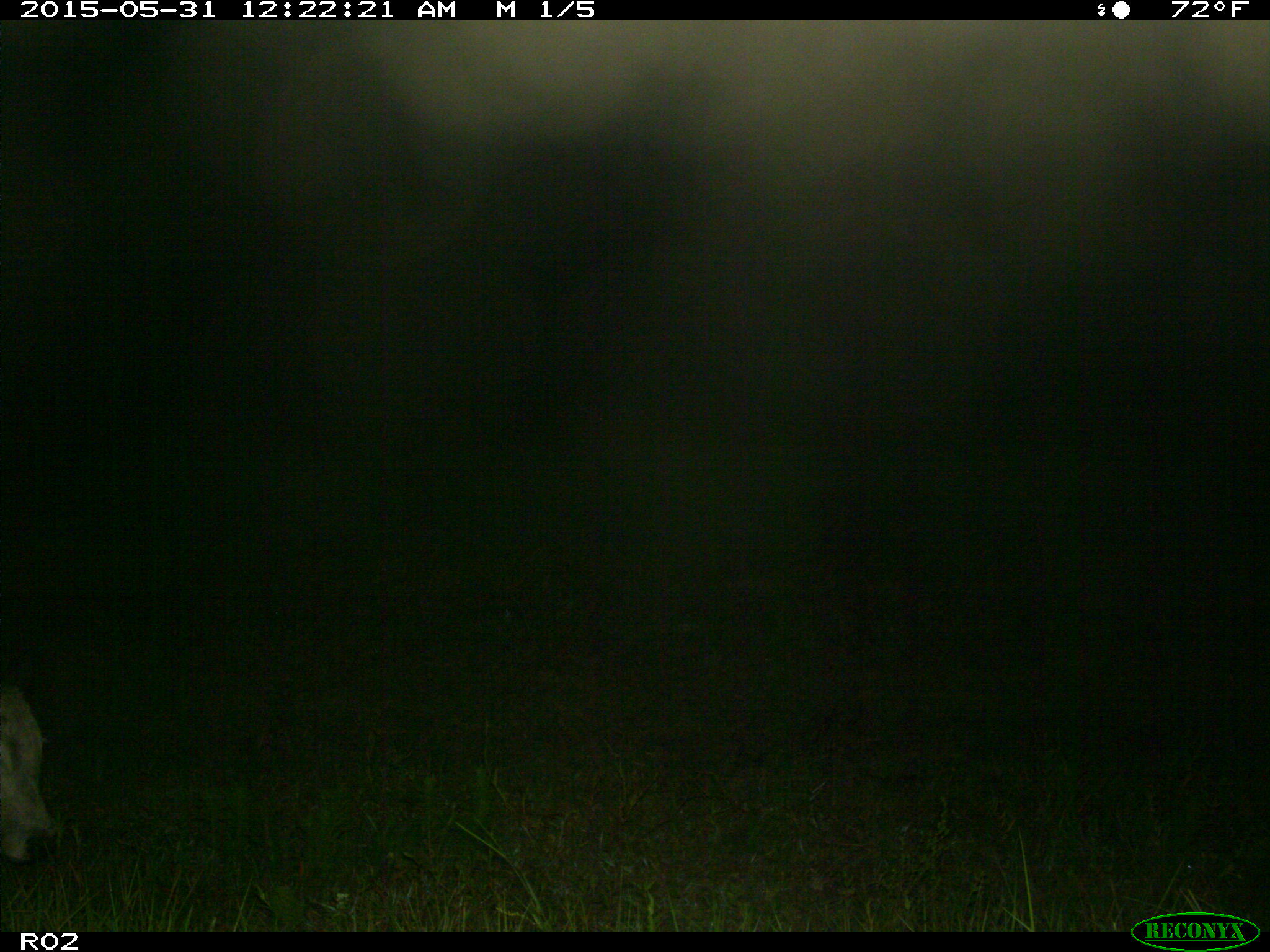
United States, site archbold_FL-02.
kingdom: Animalia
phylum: Chordata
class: Mammalia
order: Artiodactyla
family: Bovidae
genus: Bos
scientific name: Bos taurus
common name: domestic cow